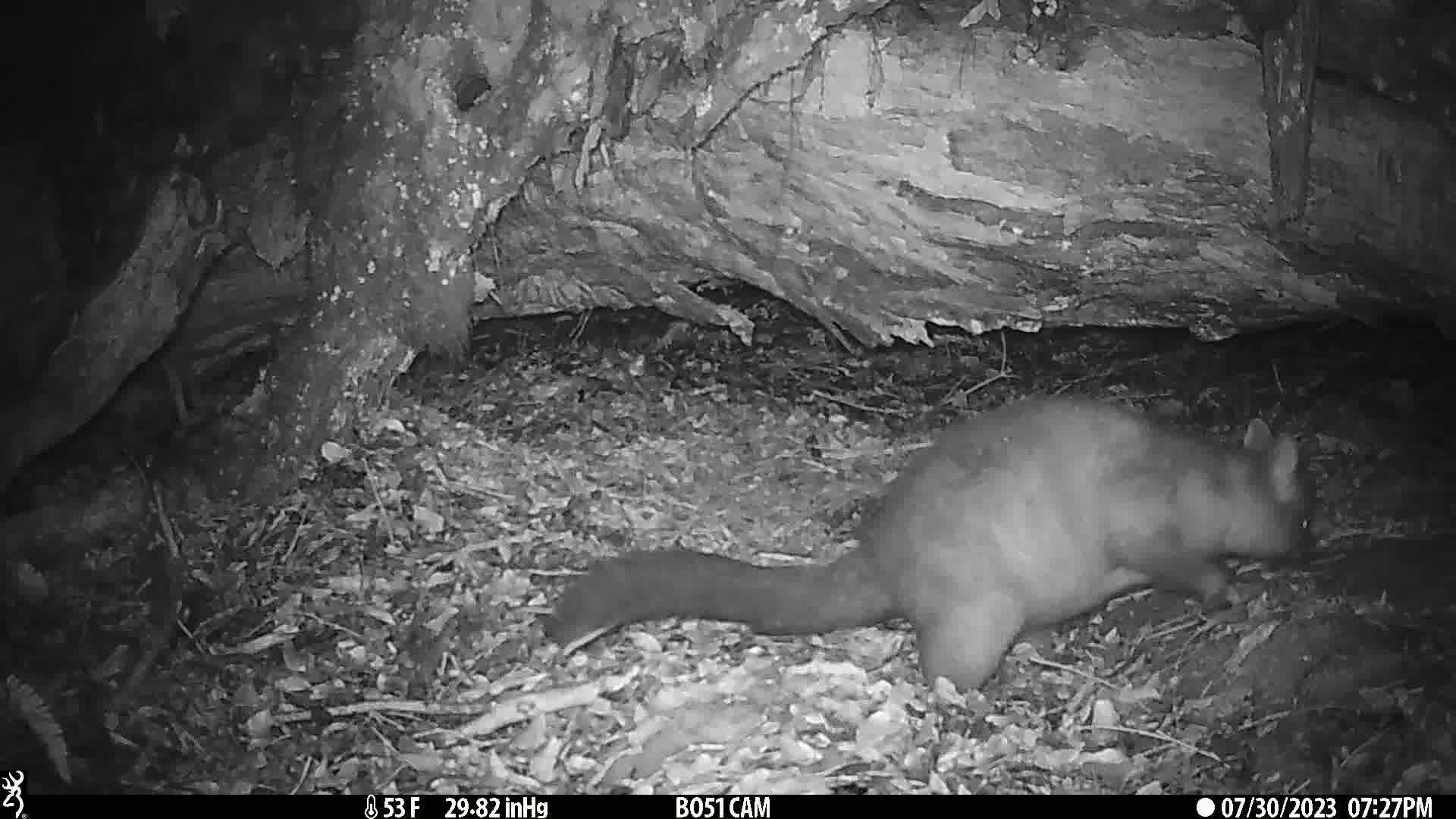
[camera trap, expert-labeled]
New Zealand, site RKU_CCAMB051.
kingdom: Animalia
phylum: Chordata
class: Mammalia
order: Diprotodontia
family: Phalangeridae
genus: Trichosurus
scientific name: Trichosurus vulpecula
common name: common brushtail possum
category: possum